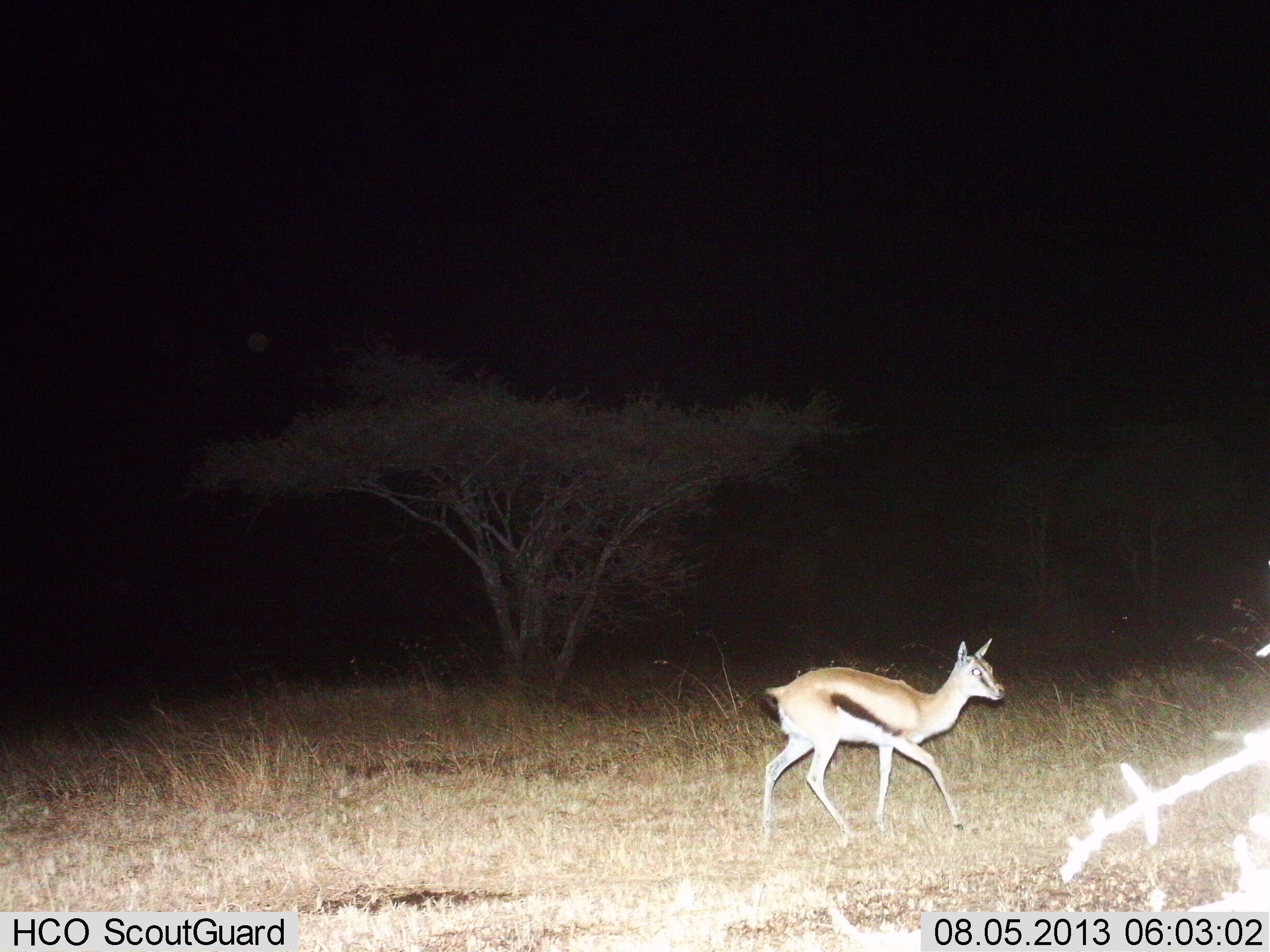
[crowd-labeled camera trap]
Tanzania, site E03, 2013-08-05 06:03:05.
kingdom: Animalia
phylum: Chordata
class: Mammalia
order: Artiodactyla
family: Bovidae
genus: Eudorcas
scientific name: Eudorcas thomsonii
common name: thomson's gazelle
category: gazellethomsons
Gazellethomsons (thomson's gazelle) (Eudorcas thomsonii), count 1. Behavior (volunteer vote fractions): standing 11%, resting 0%, moving 89%, interacting 0%. Young present (vote fraction): 21%. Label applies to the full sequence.